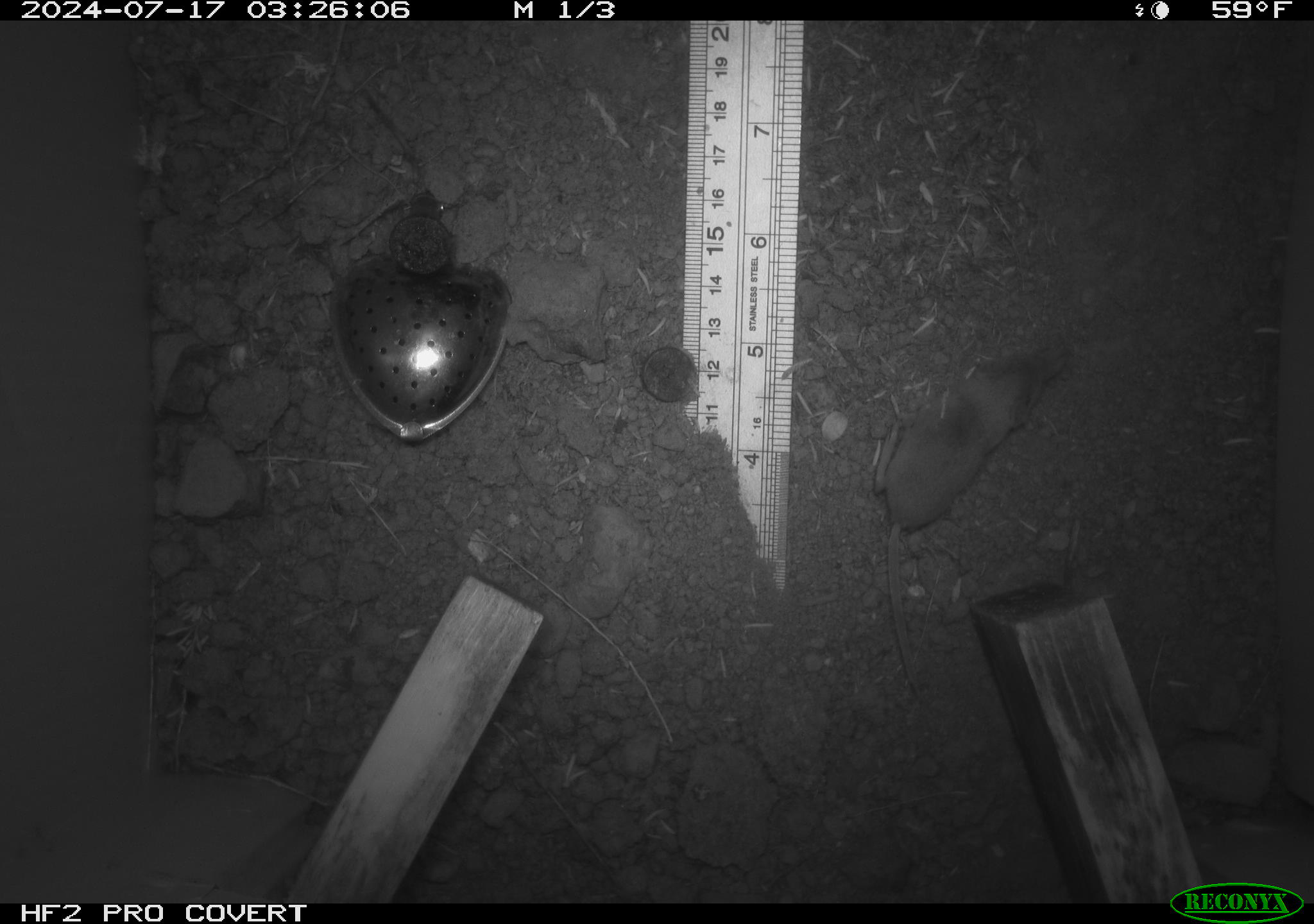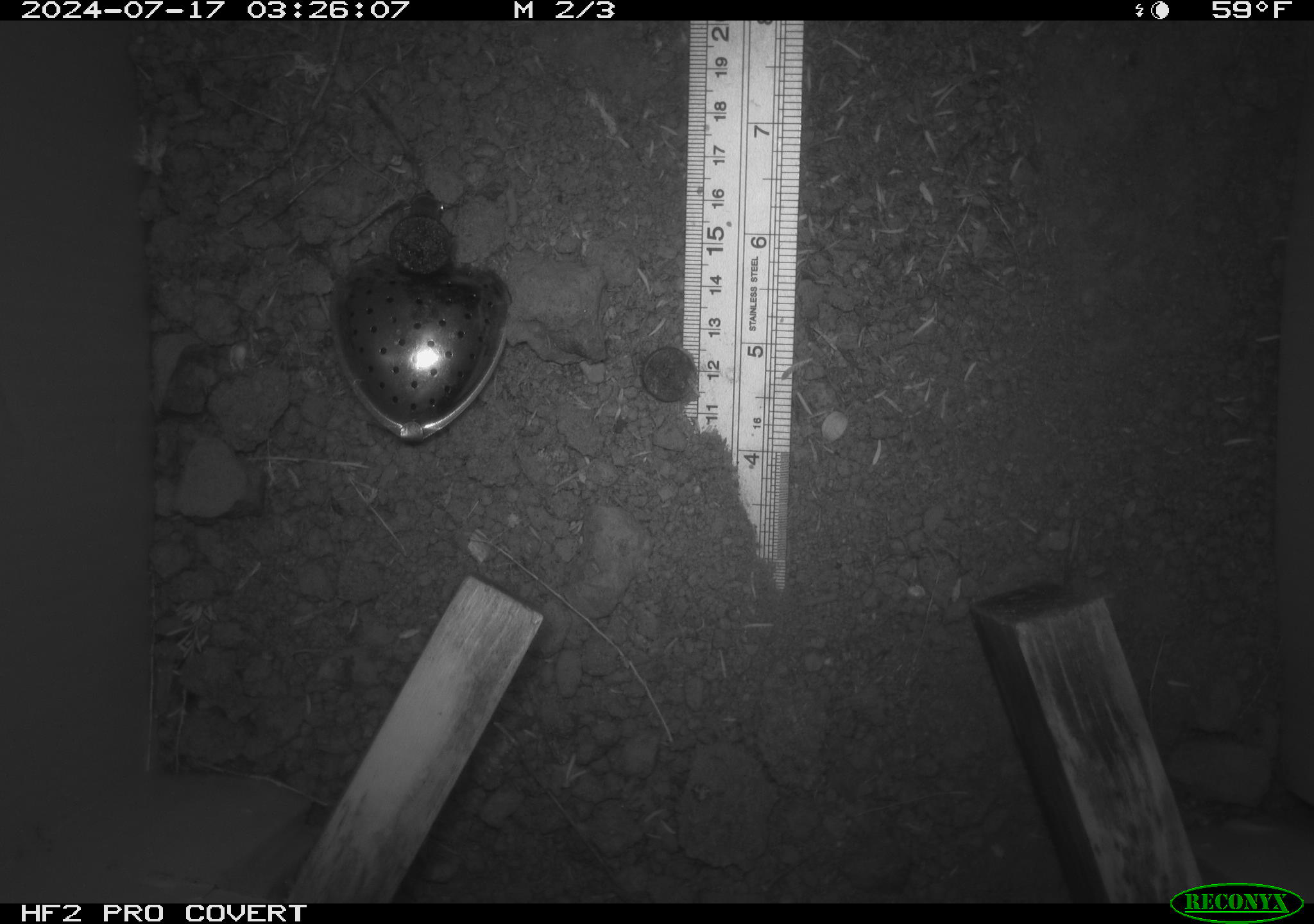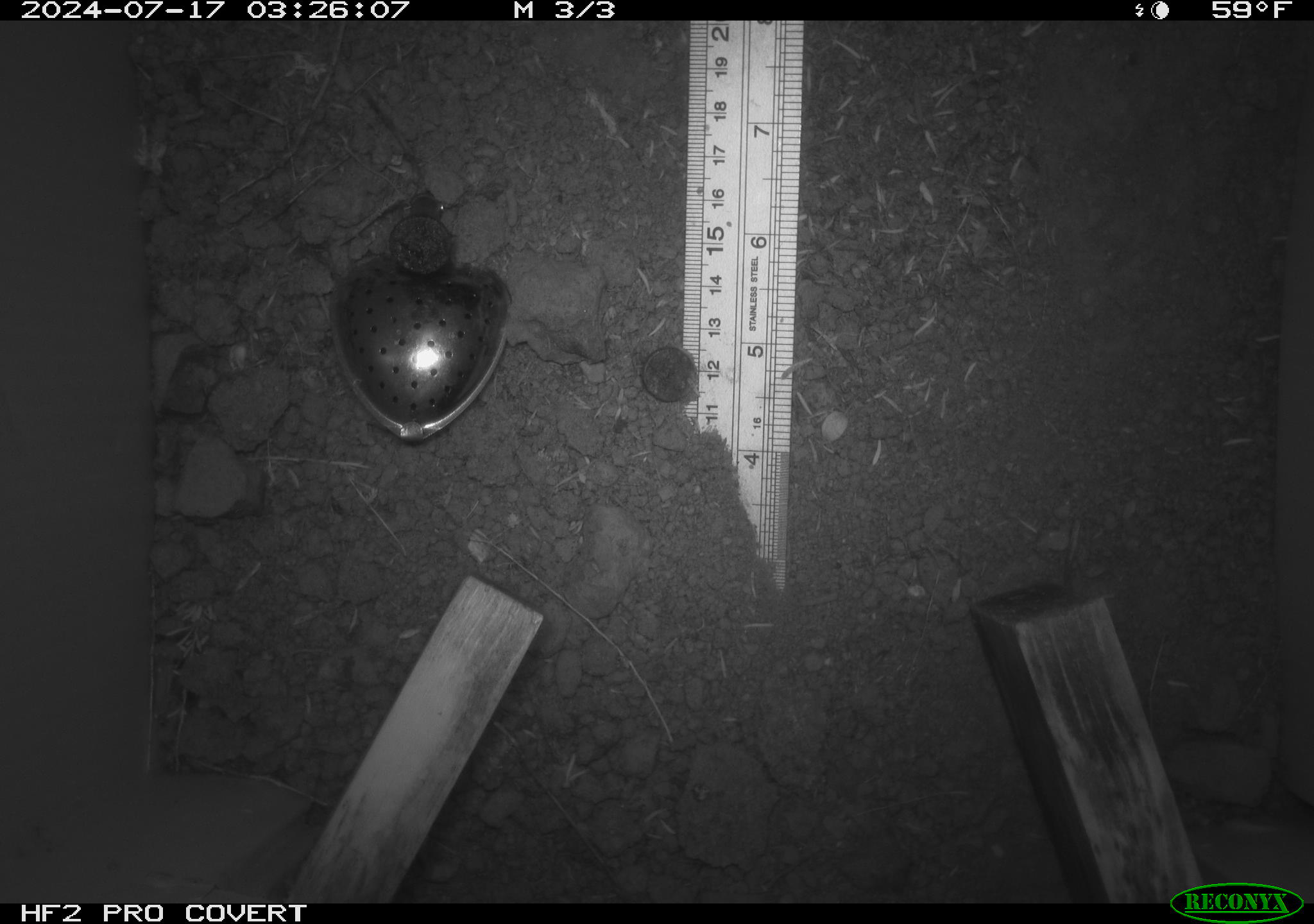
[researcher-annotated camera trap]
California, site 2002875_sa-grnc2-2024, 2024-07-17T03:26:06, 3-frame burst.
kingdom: Animalia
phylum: Chordata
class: Mammalia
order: Rodentia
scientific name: Rodentia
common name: rodent